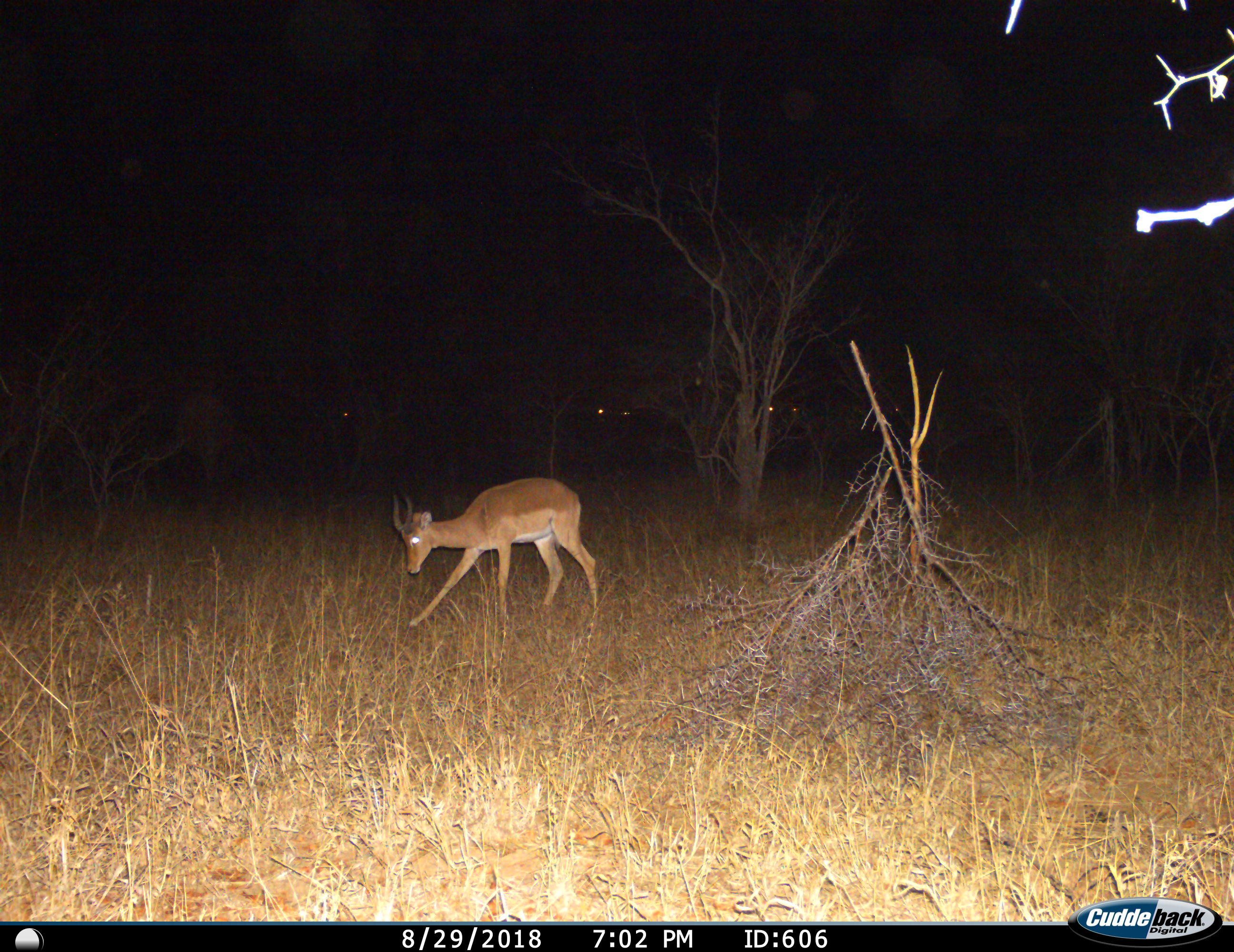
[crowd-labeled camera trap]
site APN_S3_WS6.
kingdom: Animalia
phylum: Chordata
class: Mammalia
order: Artiodactyla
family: Bovidae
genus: Aepyceros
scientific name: Aepyceros melampus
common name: impala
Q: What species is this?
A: Impala (Aepyceros melampus).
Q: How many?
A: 1.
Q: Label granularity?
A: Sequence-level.